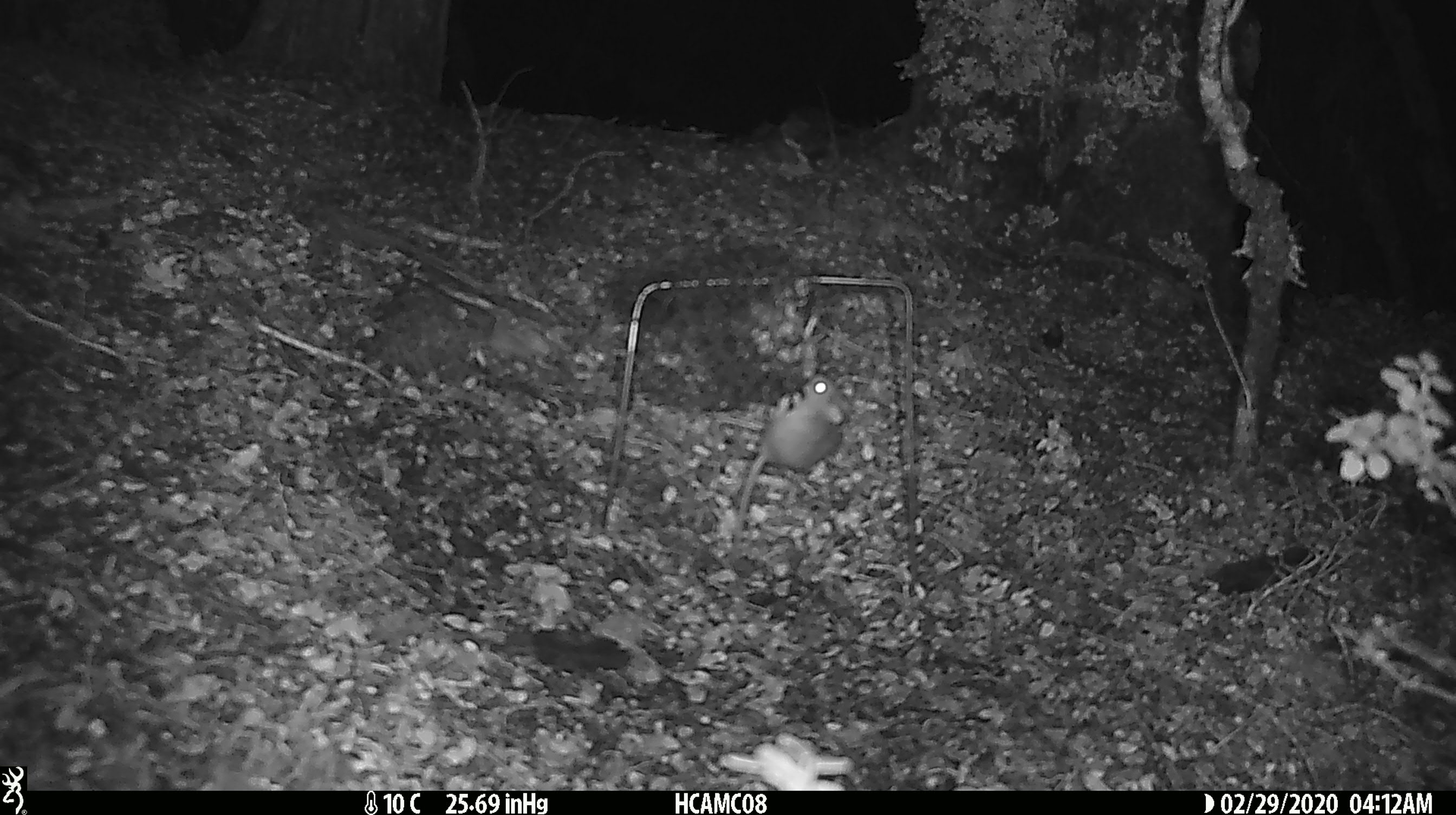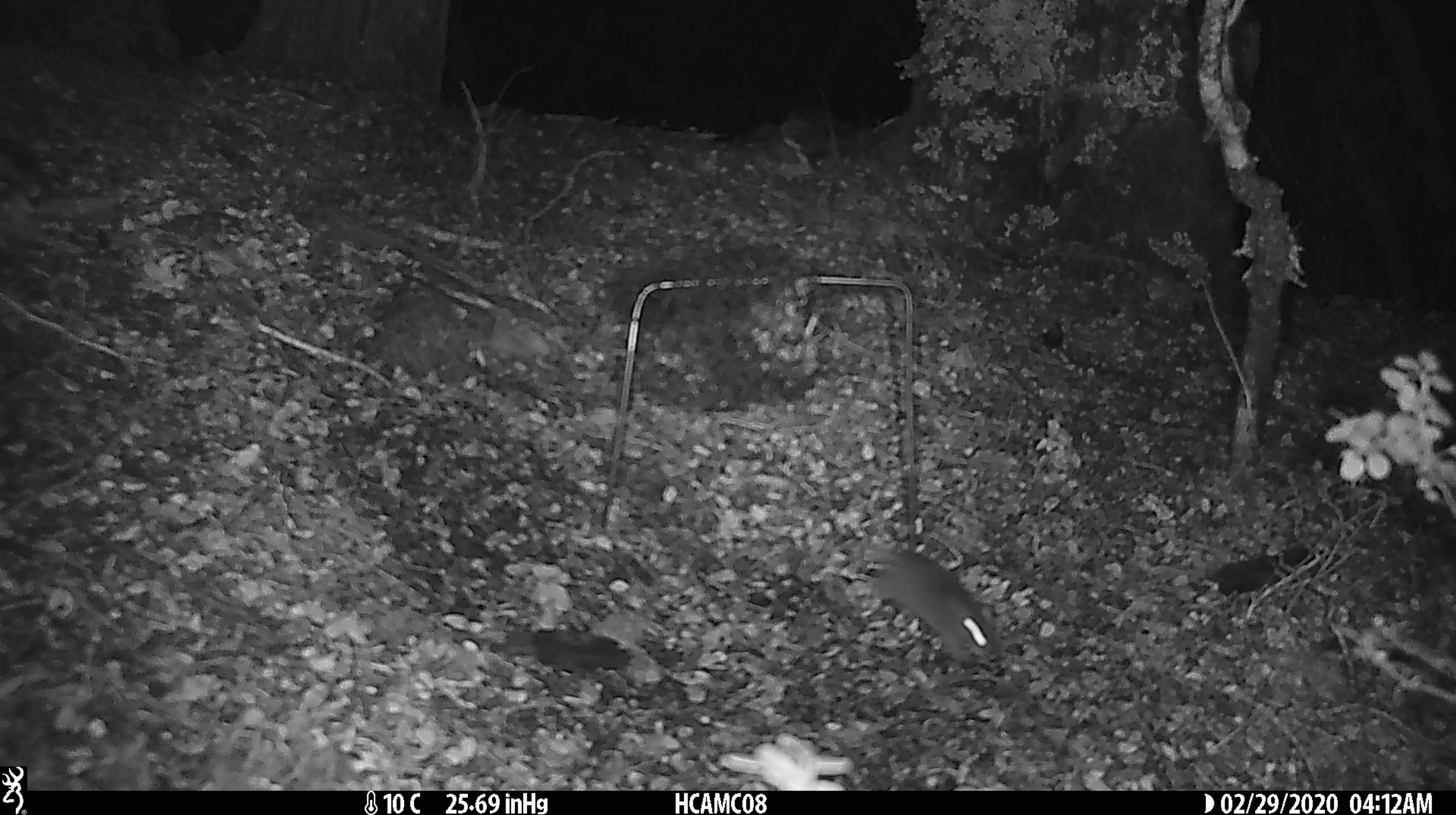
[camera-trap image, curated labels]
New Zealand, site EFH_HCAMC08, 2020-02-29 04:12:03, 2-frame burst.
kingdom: Animalia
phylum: Chordata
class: Mammalia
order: Rodentia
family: Muridae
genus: Mus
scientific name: Mus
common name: mouse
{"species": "mouse (Mus)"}